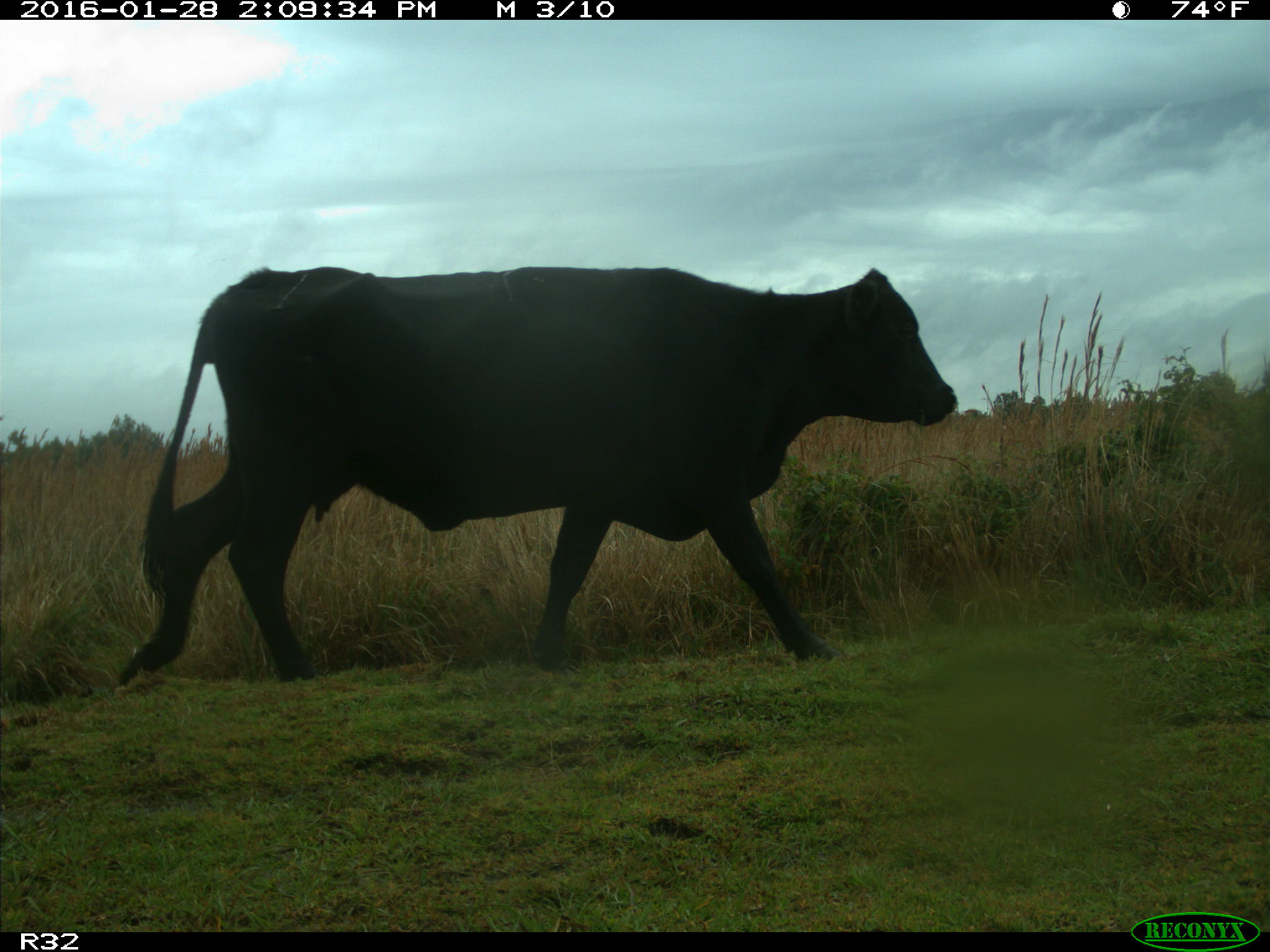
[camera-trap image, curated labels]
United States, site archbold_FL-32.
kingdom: Animalia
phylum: Chordata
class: Mammalia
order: Artiodactyla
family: Bovidae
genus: Bos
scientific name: Bos taurus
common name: domestic cow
Bos taurus (domestic cow).